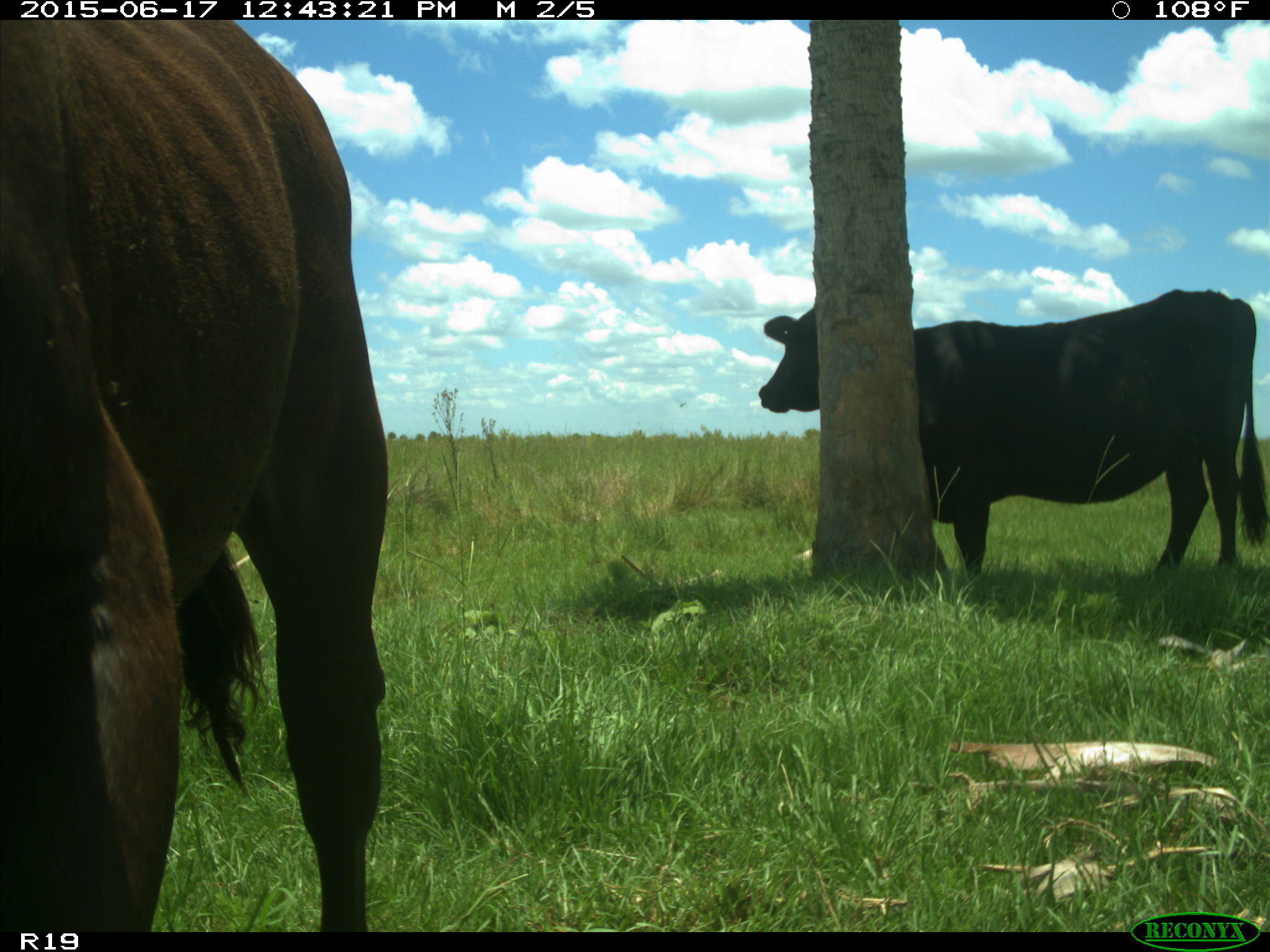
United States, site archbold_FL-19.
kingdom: Animalia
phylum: Chordata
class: Mammalia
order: Artiodactyla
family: Bovidae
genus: Bos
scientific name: Bos taurus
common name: domestic cow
Bos taurus (domestic cow).